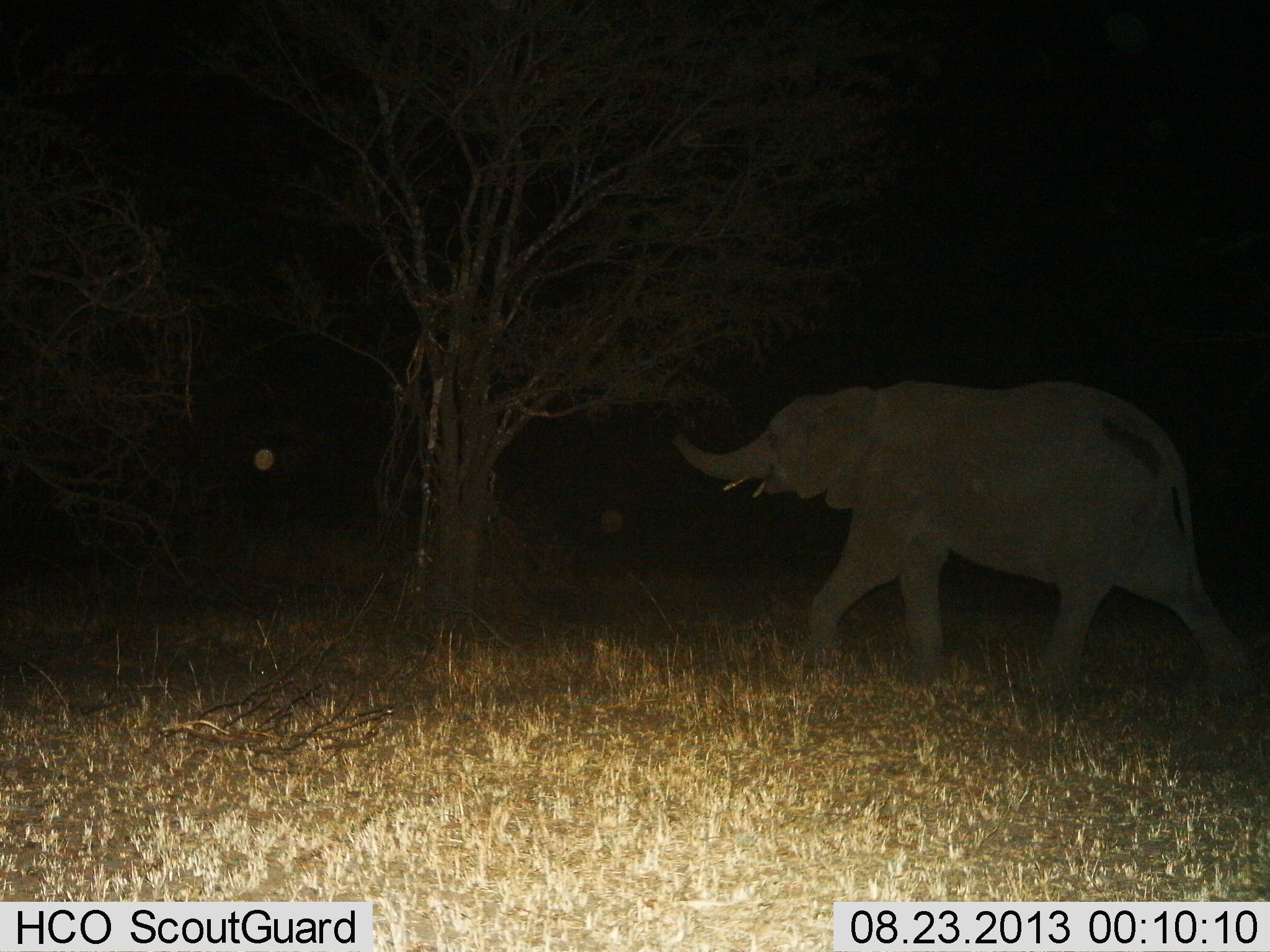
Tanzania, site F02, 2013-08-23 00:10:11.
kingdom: Animalia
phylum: Chordata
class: Mammalia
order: Proboscidea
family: Elephantidae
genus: Loxodonta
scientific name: Loxodonta africana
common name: african bush elephant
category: elephant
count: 1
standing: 12%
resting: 0%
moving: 81%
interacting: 0%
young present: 6%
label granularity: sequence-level